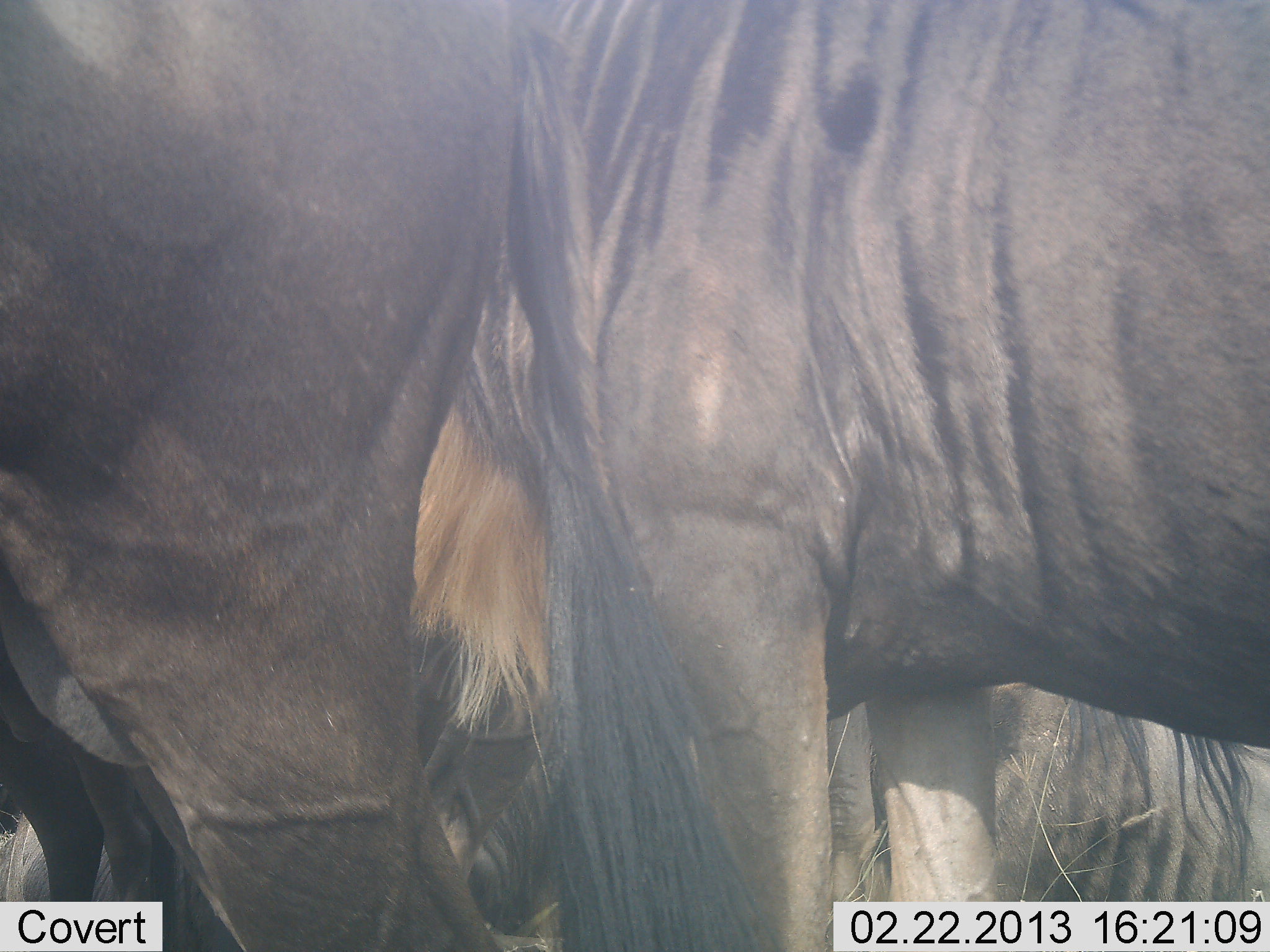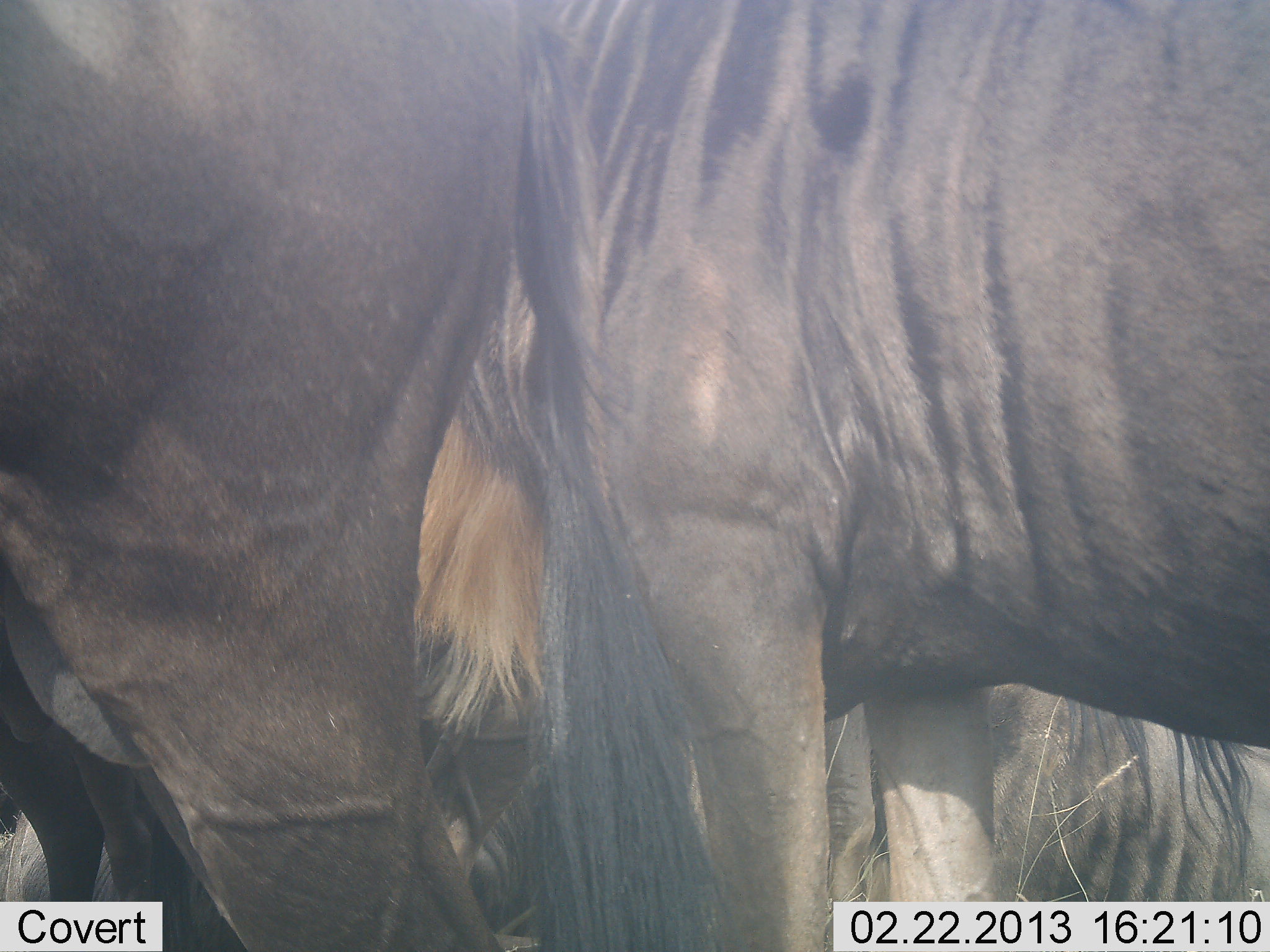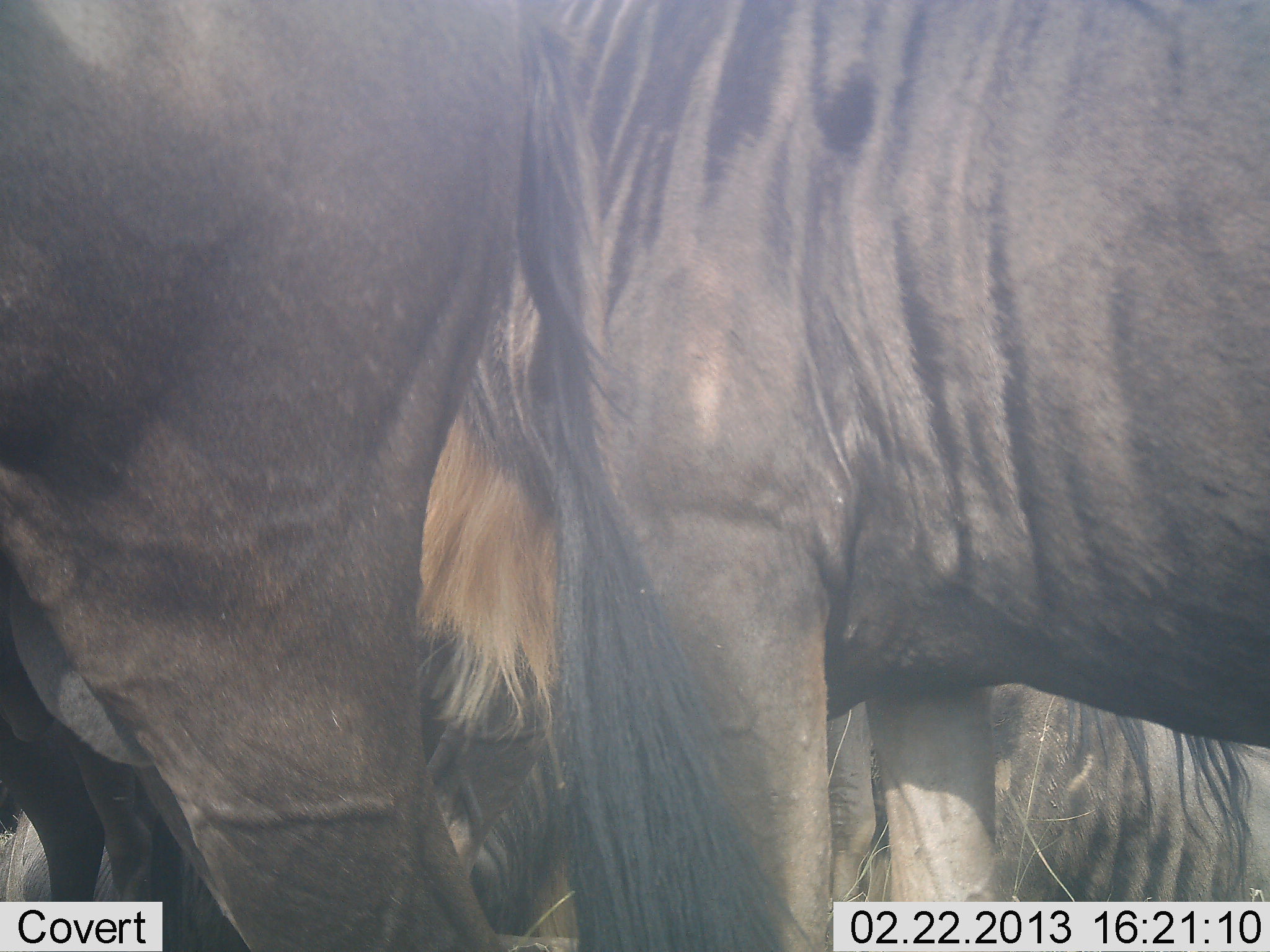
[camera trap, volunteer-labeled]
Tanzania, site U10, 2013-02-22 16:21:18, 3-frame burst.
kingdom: Animalia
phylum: Chordata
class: Mammalia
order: Artiodactyla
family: Bovidae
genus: Connochaetes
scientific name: Connochaetes taurinus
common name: blue wildebeest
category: wildebeest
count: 4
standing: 95%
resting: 36%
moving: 0%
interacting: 5%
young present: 0%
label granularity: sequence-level